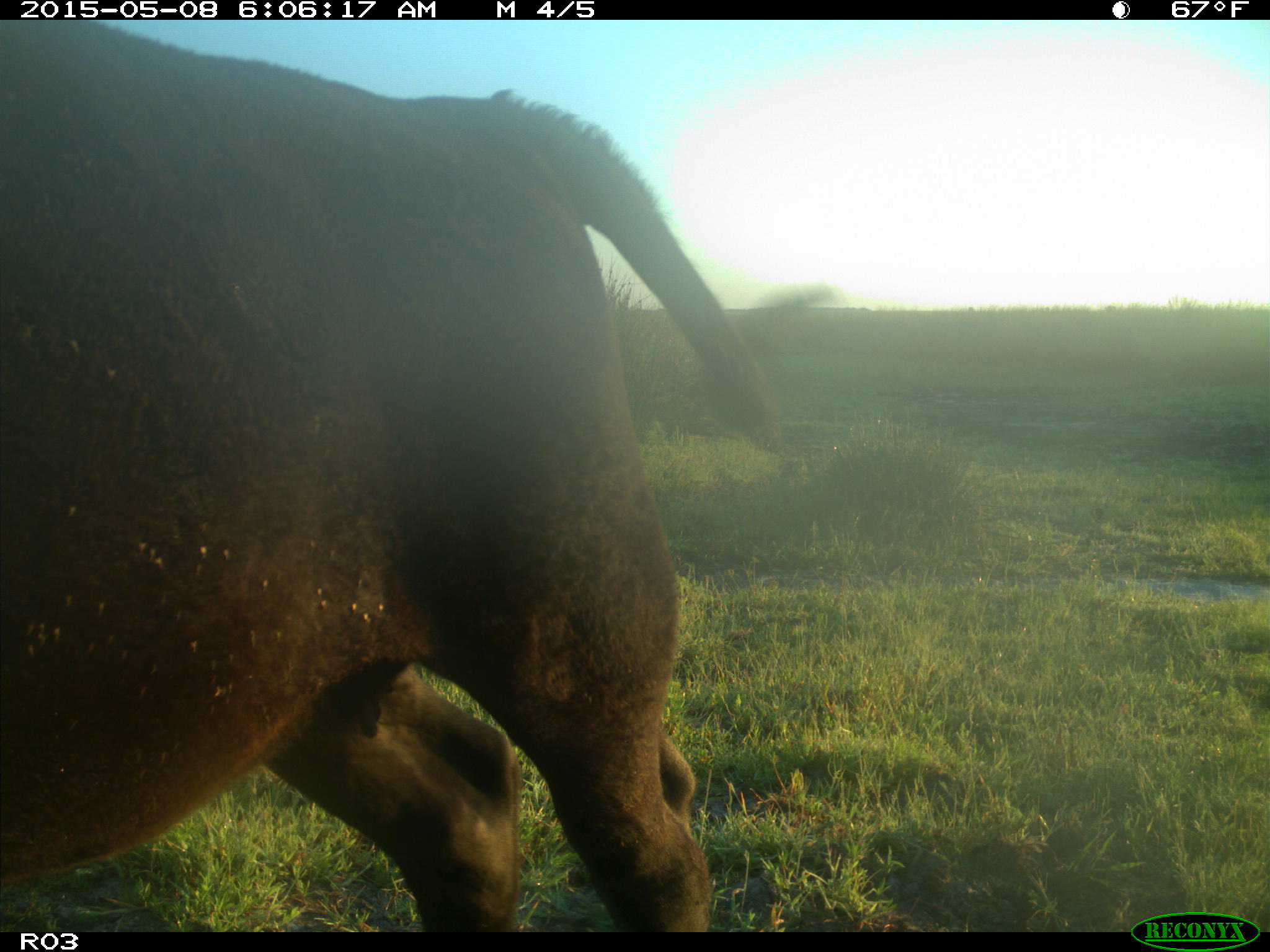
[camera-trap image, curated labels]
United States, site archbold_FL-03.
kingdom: Animalia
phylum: Chordata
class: Mammalia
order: Artiodactyla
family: Bovidae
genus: Bos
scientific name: Bos taurus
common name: domestic cow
Bos taurus (domestic cow).